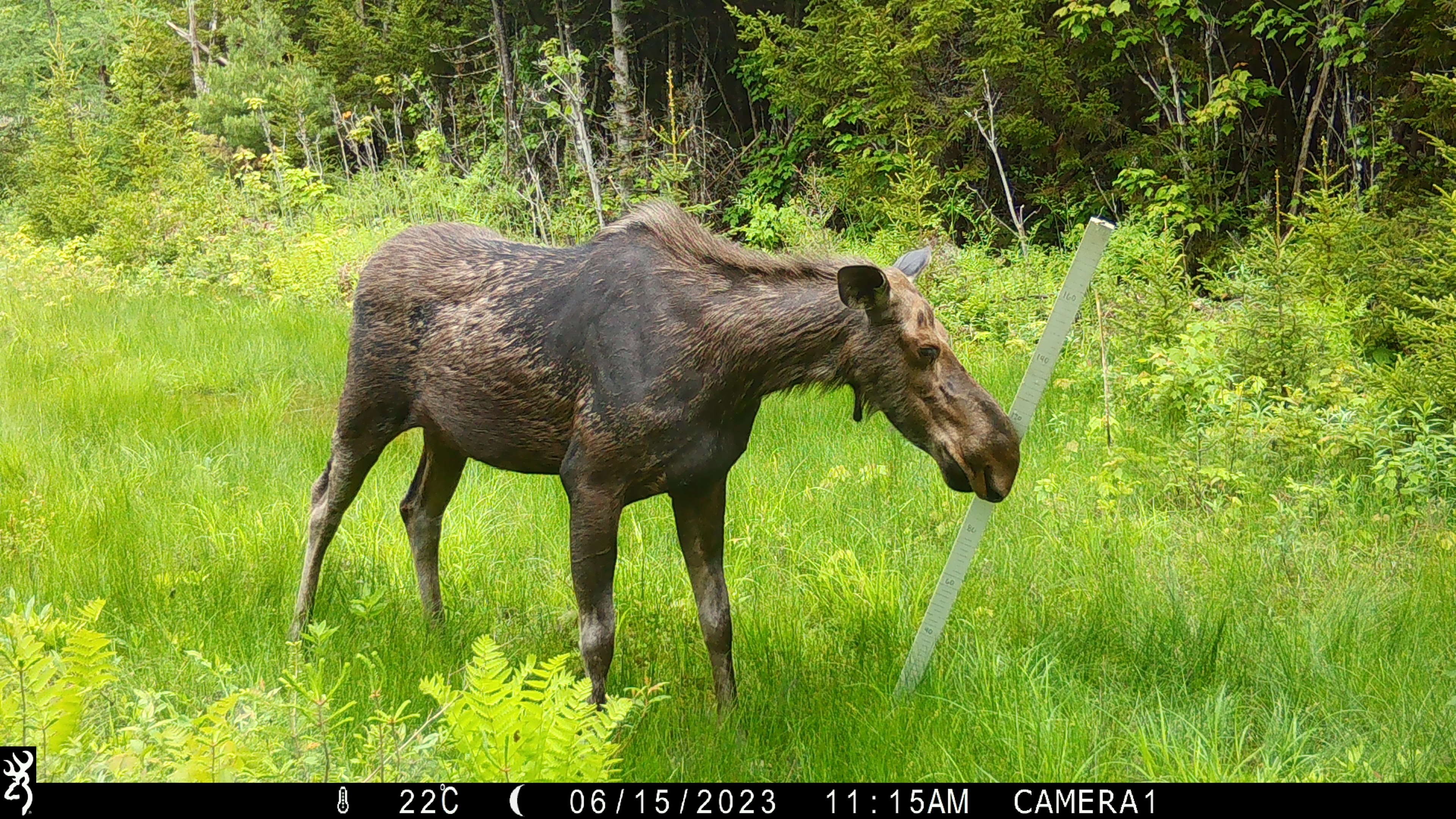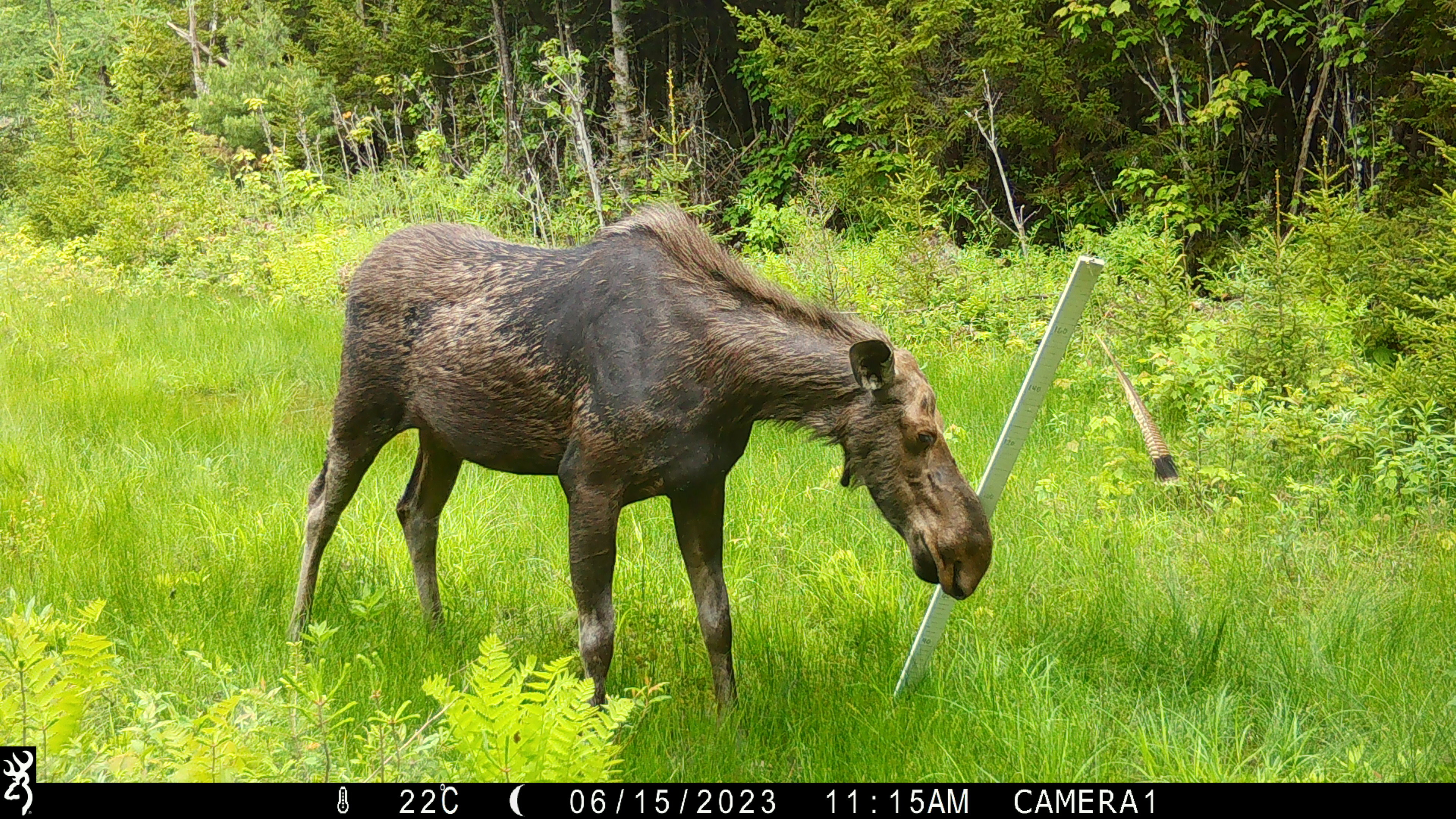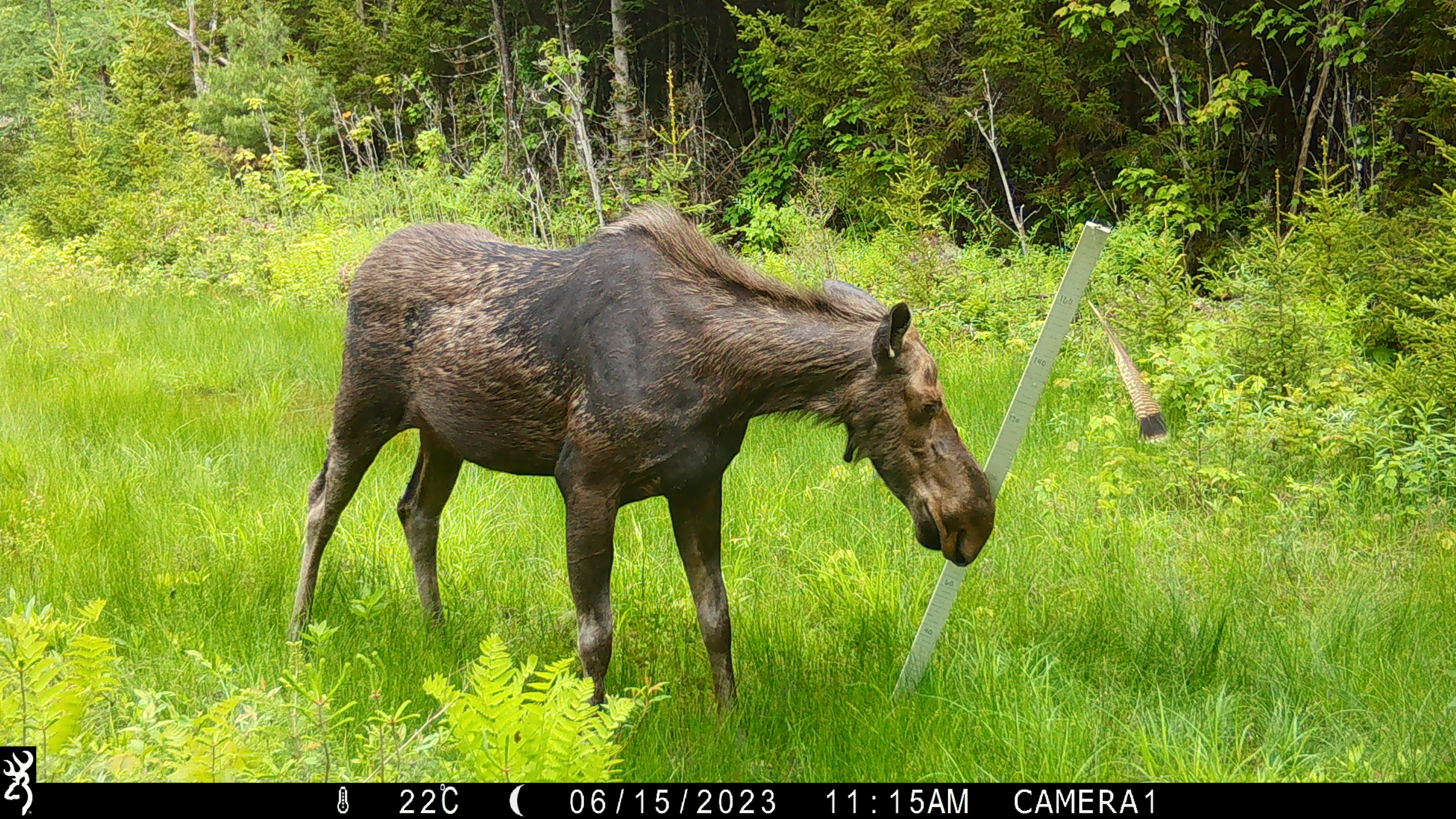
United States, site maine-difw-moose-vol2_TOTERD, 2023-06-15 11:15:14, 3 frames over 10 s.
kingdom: Animalia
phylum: Chordata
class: Mammalia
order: Artiodactyla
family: Cervidae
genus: Alces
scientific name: Alces alces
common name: moose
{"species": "moose (Alces alces)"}